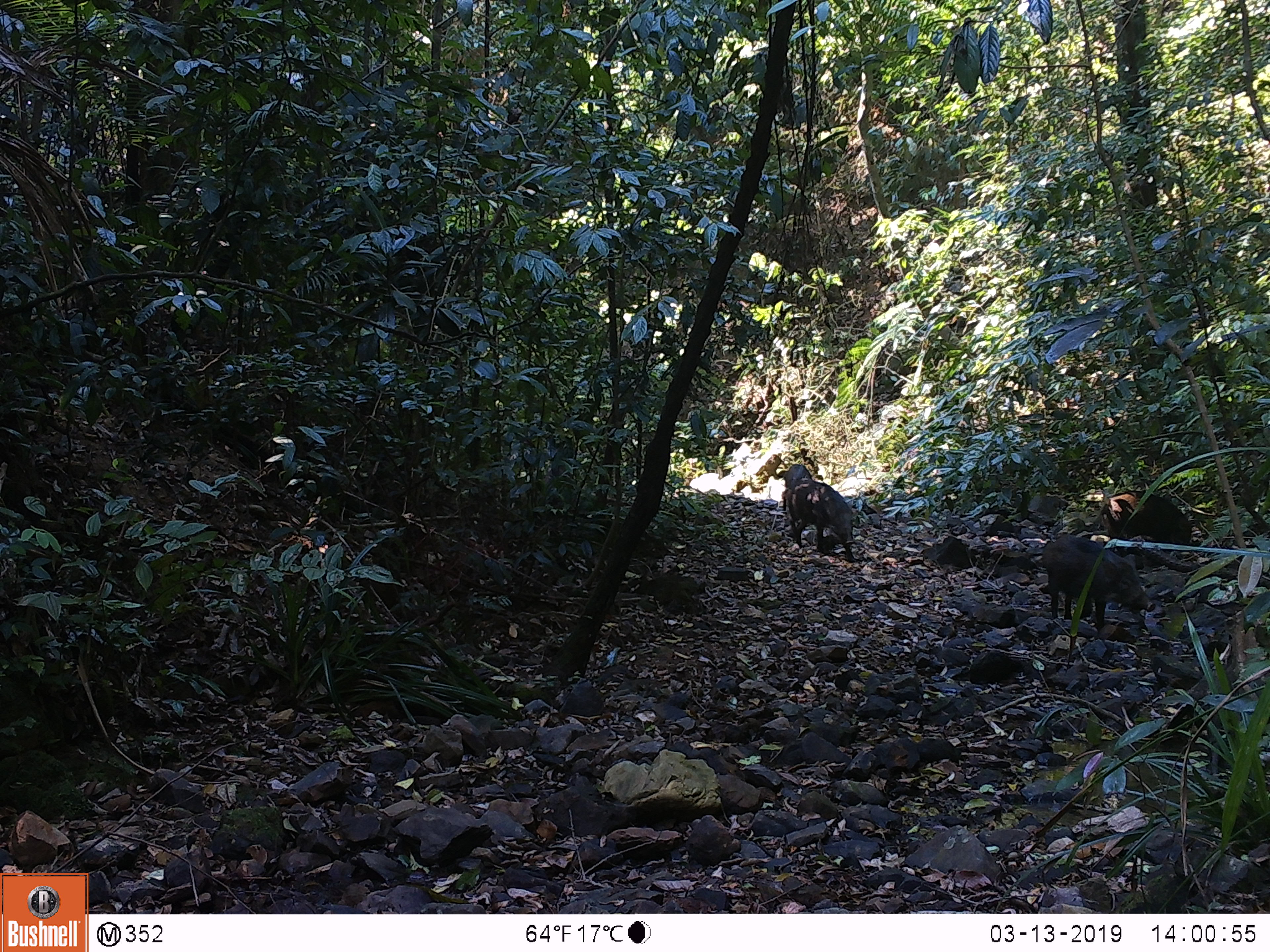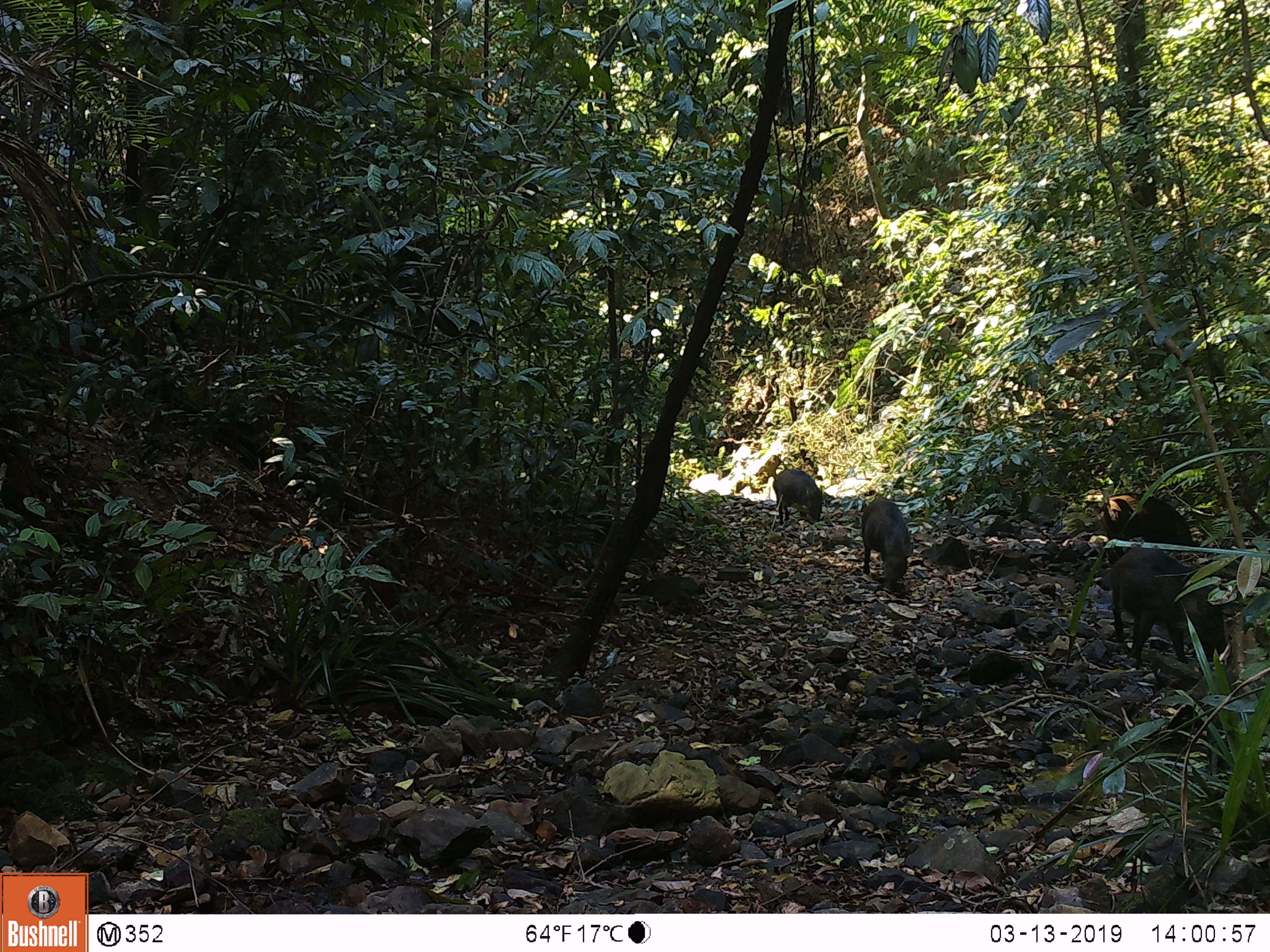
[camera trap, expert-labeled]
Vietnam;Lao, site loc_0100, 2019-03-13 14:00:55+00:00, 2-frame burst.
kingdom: Animalia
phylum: Chordata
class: Mammalia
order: Artiodactyla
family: Suidae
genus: Sus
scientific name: Sus scrofa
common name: eurasian wild pig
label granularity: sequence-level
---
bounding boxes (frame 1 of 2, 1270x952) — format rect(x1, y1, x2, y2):
eurasian wild pig: rect(1040, 533, 1156, 631); rect(1093, 490, 1192, 558); rect(781, 481, 857, 563); rect(777, 464, 812, 511)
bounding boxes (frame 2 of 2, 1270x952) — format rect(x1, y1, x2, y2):
eurasian wild pig: rect(1107, 546, 1227, 664); rect(1100, 493, 1198, 565); rect(861, 495, 912, 592); rect(773, 468, 824, 525)